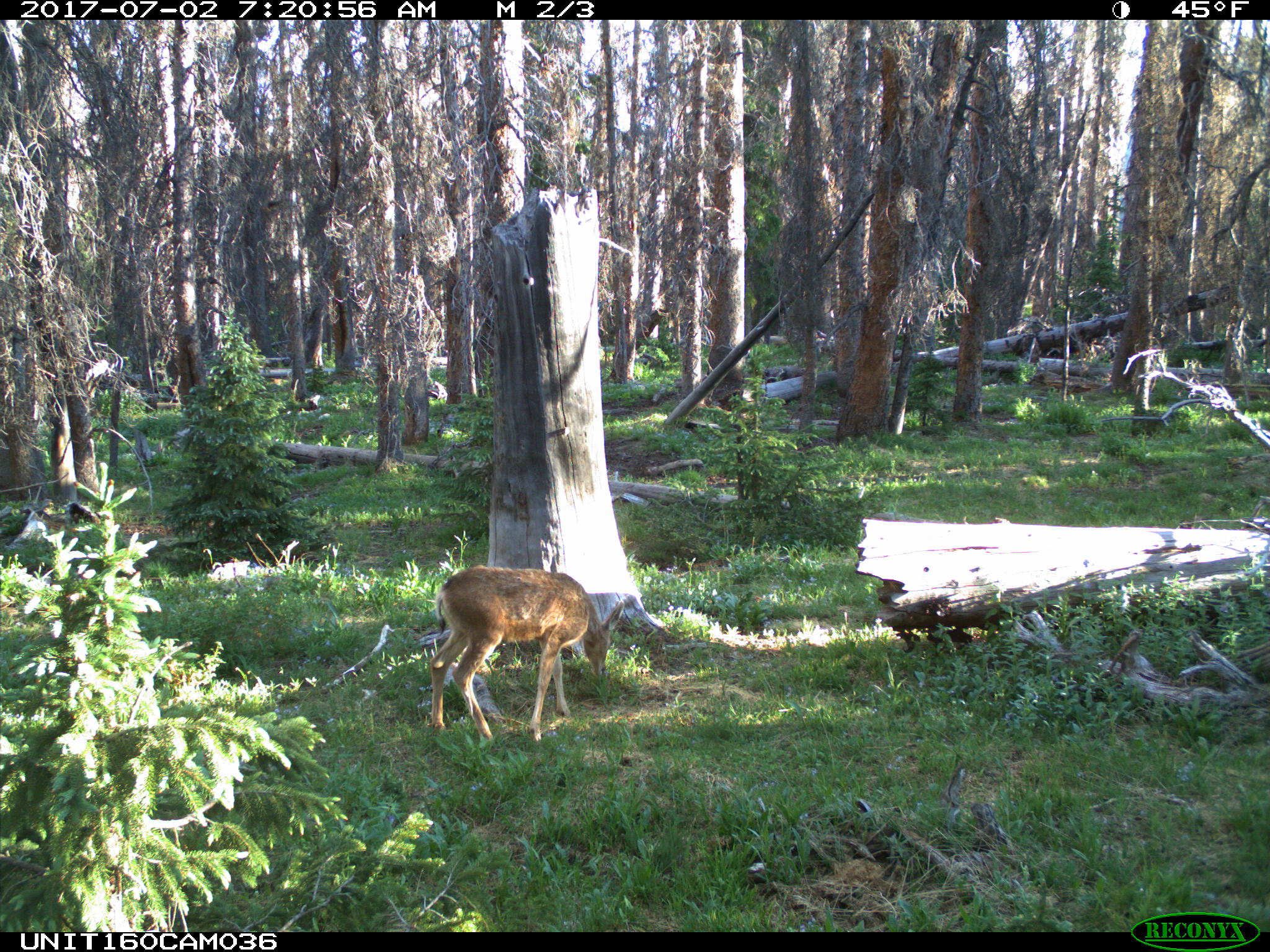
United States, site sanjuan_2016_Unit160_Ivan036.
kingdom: Animalia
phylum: Chordata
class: Mammalia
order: Artiodactyla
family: Cervidae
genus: Odocoileus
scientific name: Odocoileus hemionus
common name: mule deer